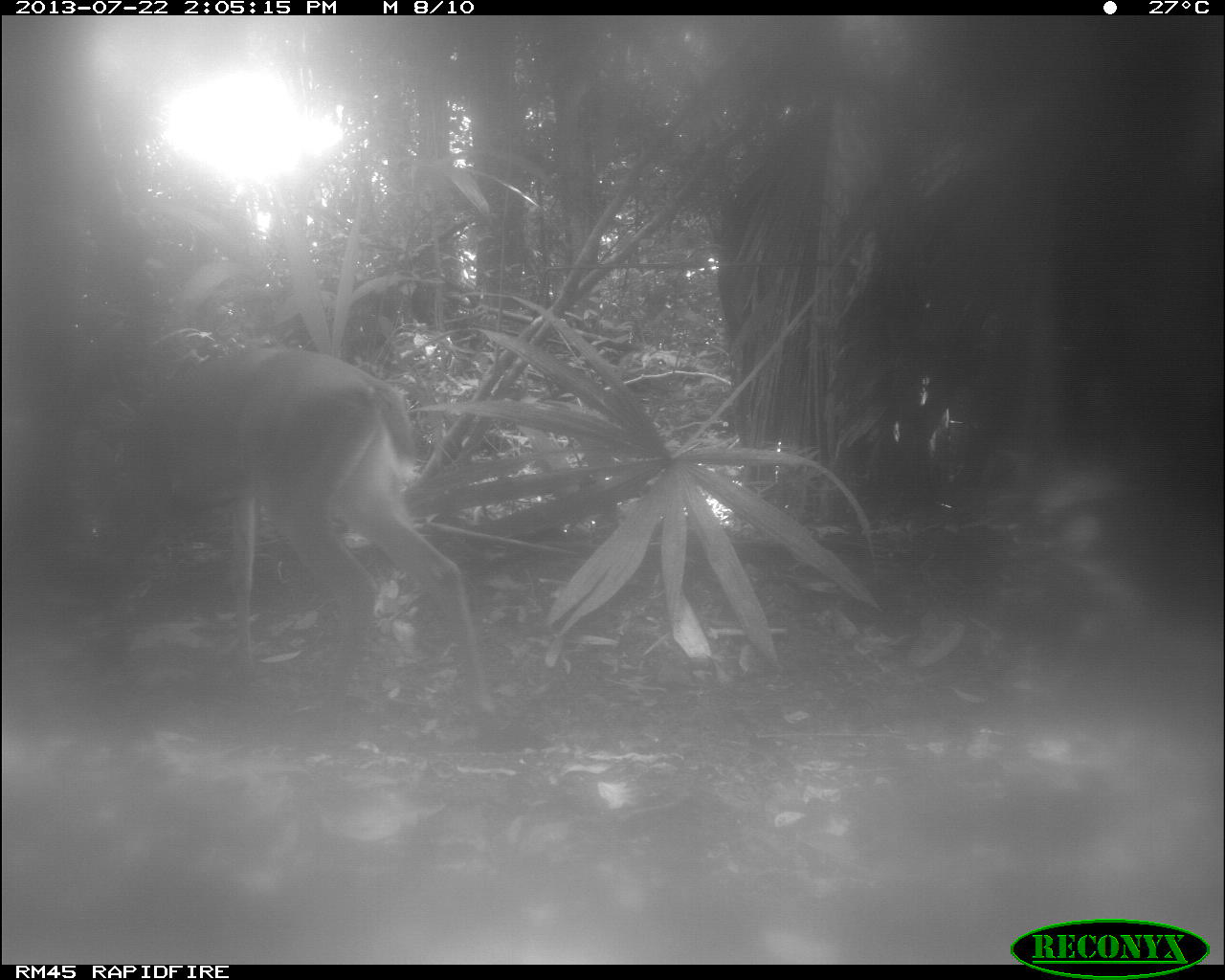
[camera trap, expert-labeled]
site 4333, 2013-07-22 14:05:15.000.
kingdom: Animalia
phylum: Chordata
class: Mammalia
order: Artiodactyla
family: Cervidae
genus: Odocoileus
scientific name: Odocoileus virginianus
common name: white-tailed deer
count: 1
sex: female